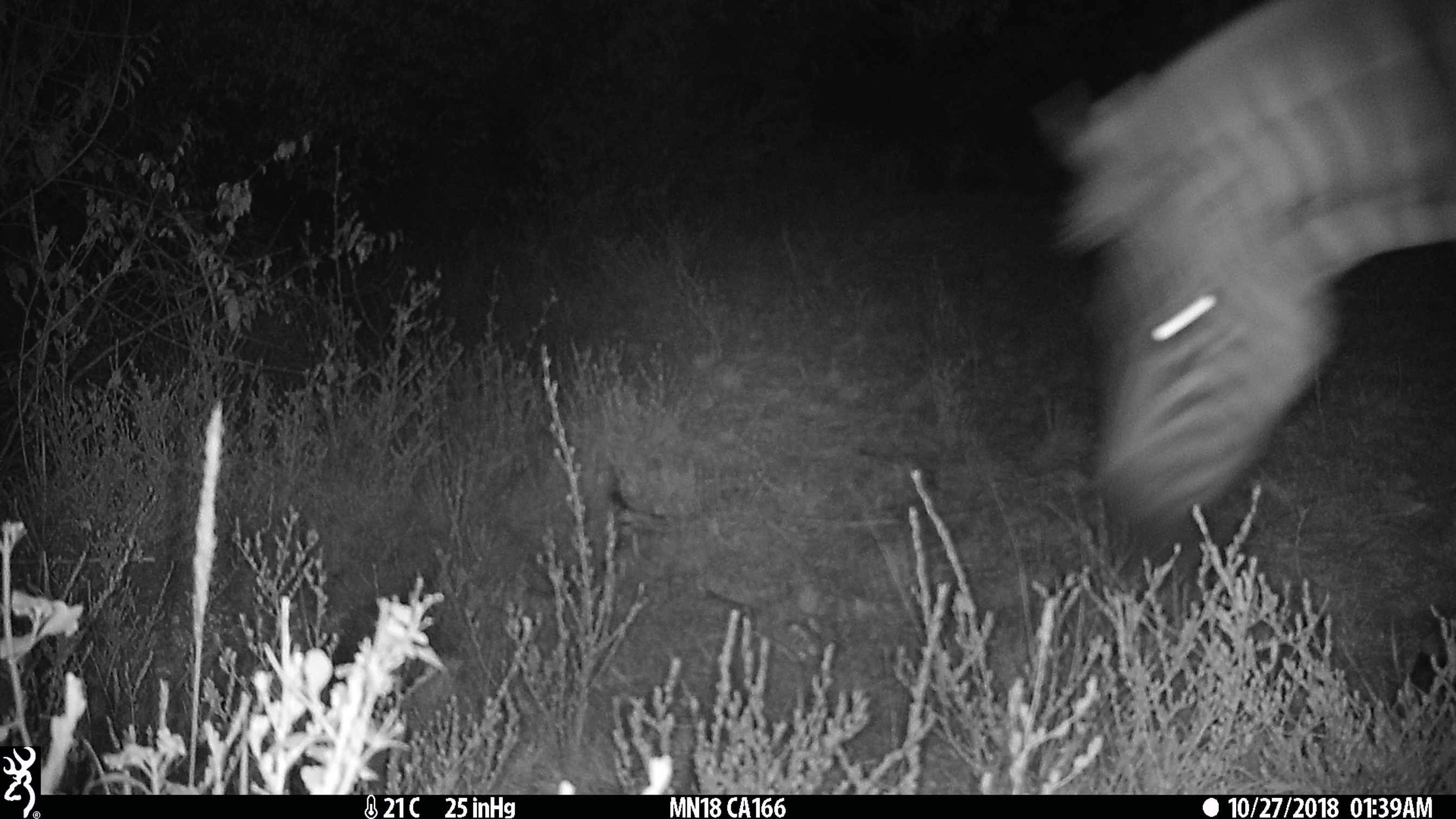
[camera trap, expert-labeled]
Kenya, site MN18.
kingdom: Animalia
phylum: Chordata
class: Mammalia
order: Perissodactyla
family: Equidae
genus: Equus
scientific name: Equus quagga burchellii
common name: burchell's zebra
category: zebra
Zebra (burchell's zebra) (Equus quagga burchellii).